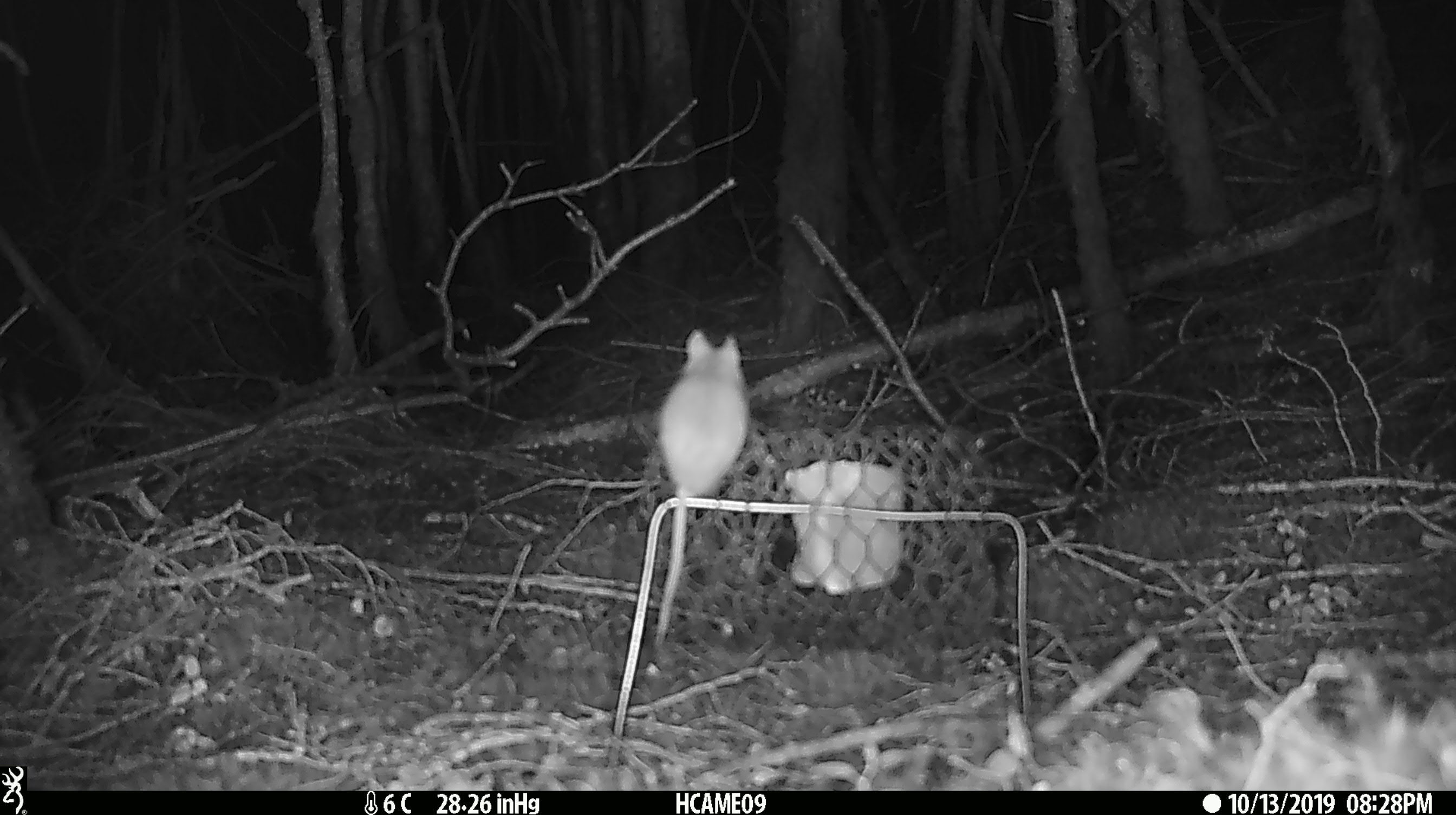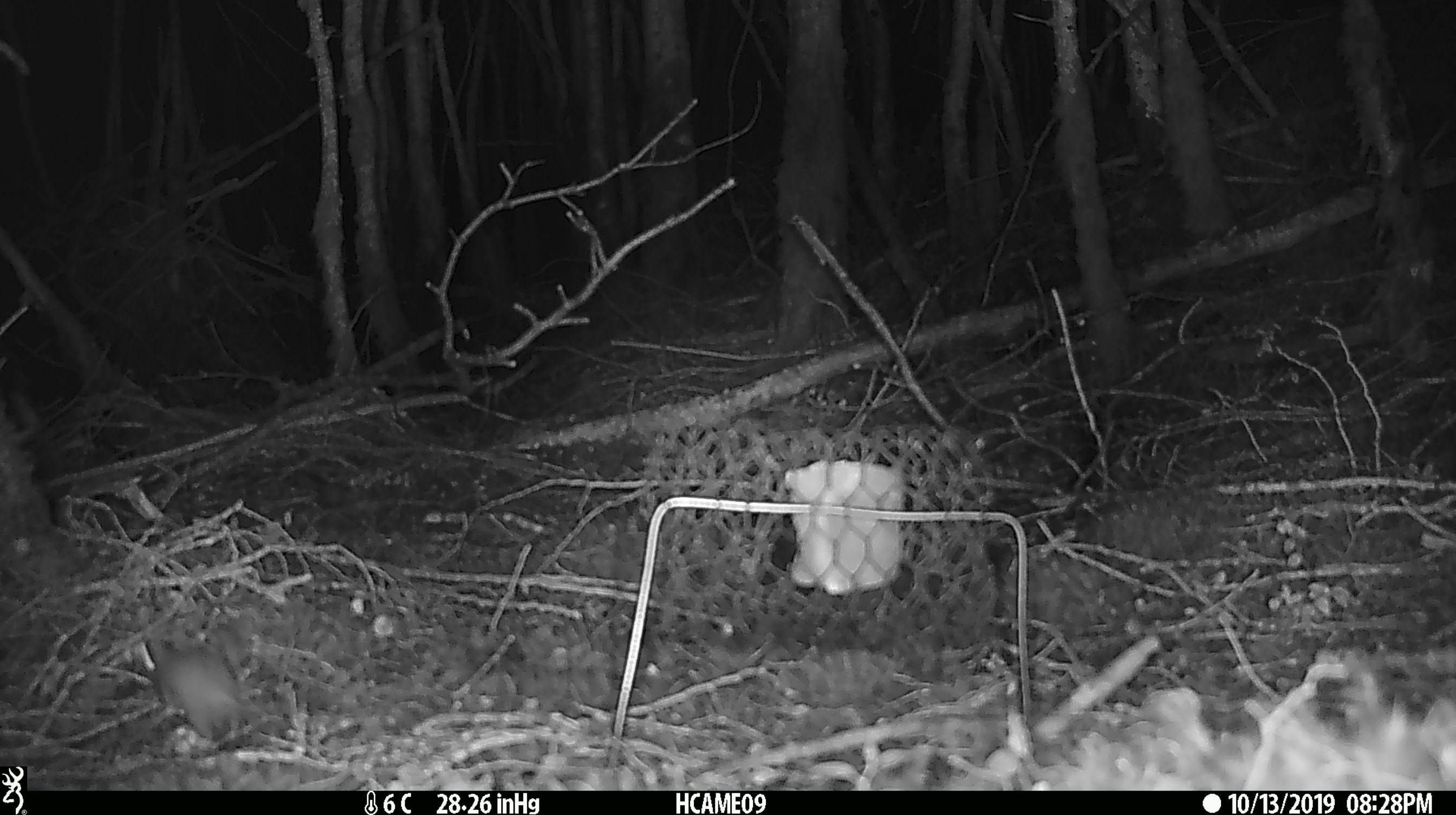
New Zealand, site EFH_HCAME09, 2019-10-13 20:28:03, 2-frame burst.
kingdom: Animalia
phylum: Chordata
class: Mammalia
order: Rodentia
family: Muridae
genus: Mus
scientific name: Mus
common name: mouse